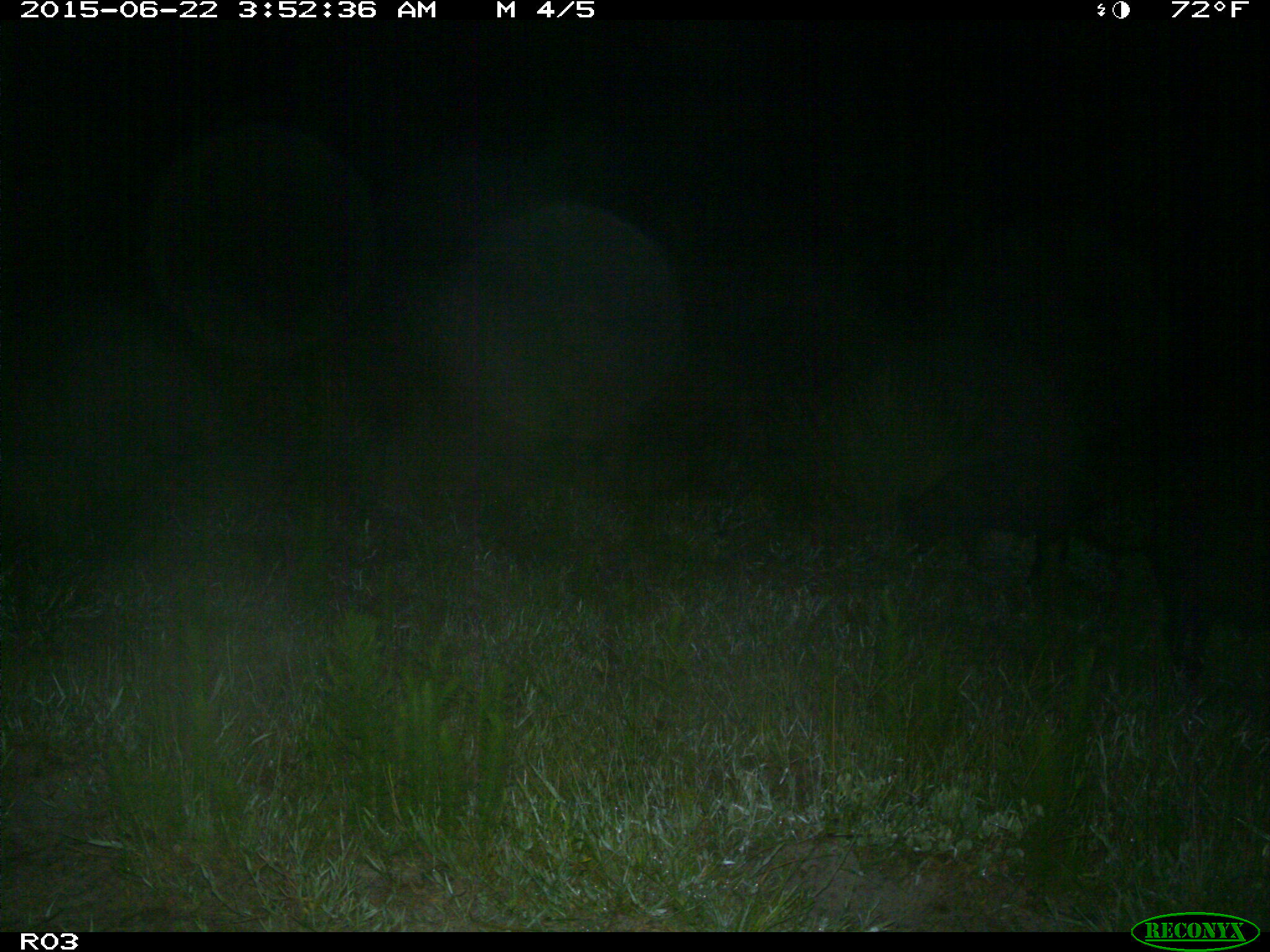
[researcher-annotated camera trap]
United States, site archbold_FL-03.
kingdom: Animalia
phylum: Chordata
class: Mammalia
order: Artiodactyla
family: Suidae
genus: Sus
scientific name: Sus scrofa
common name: wild boar